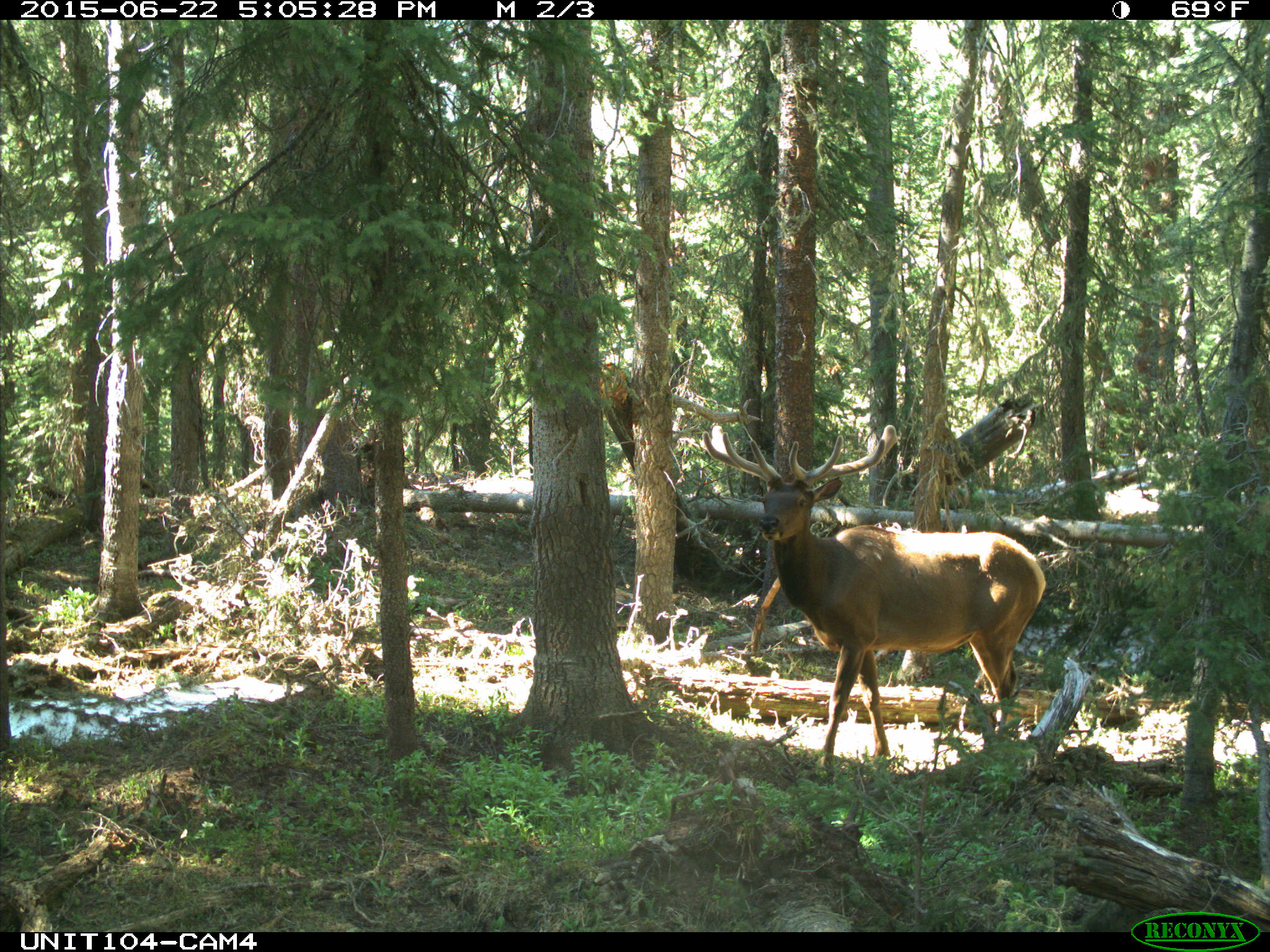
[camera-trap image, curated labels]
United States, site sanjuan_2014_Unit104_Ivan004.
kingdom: Animalia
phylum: Chordata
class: Mammalia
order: Artiodactyla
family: Cervidae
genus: Cervus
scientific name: Cervus elaphus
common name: red deer